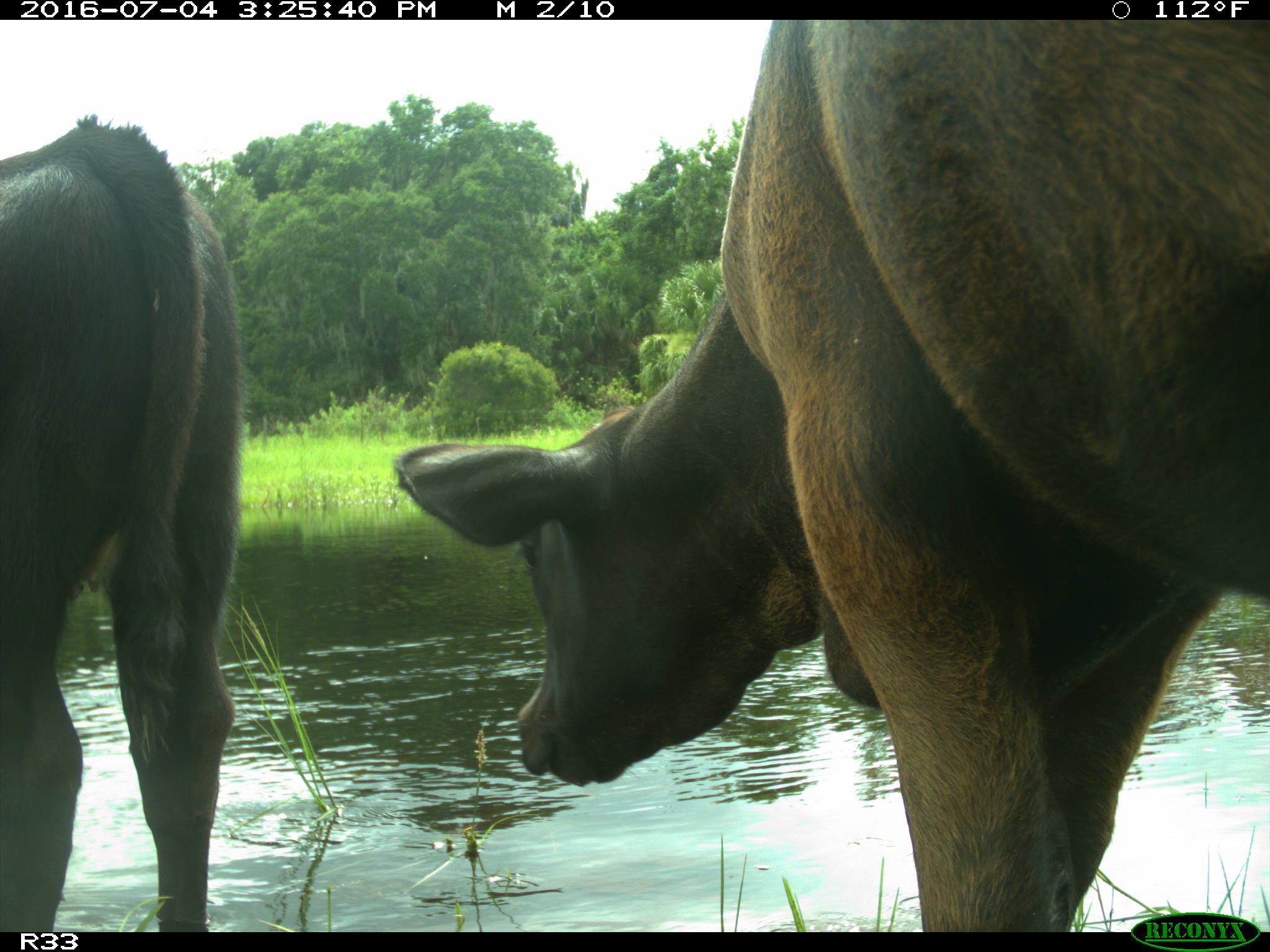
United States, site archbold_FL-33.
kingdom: Animalia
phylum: Chordata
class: Mammalia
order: Artiodactyla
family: Bovidae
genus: Bos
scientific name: Bos taurus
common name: domestic cow